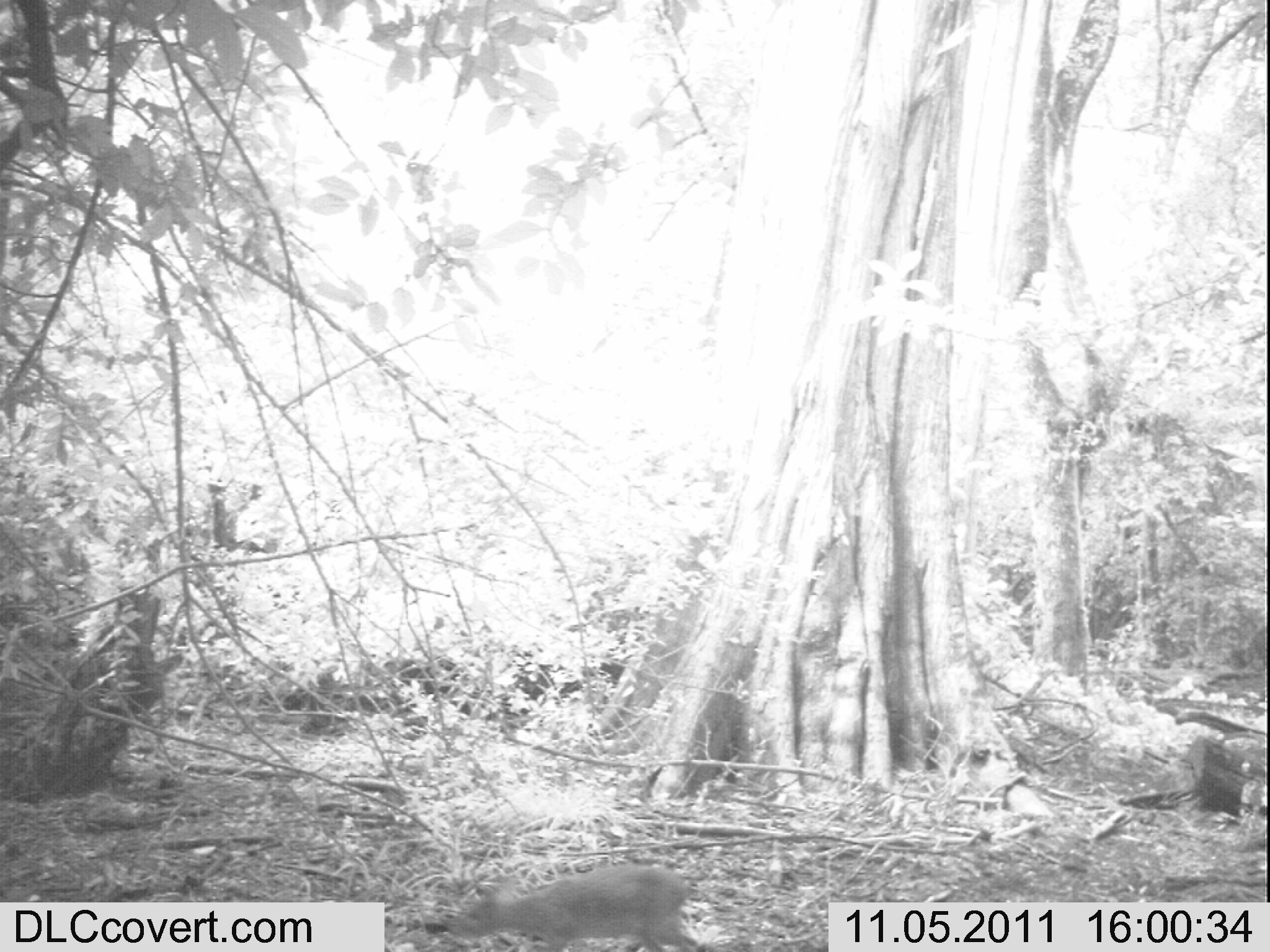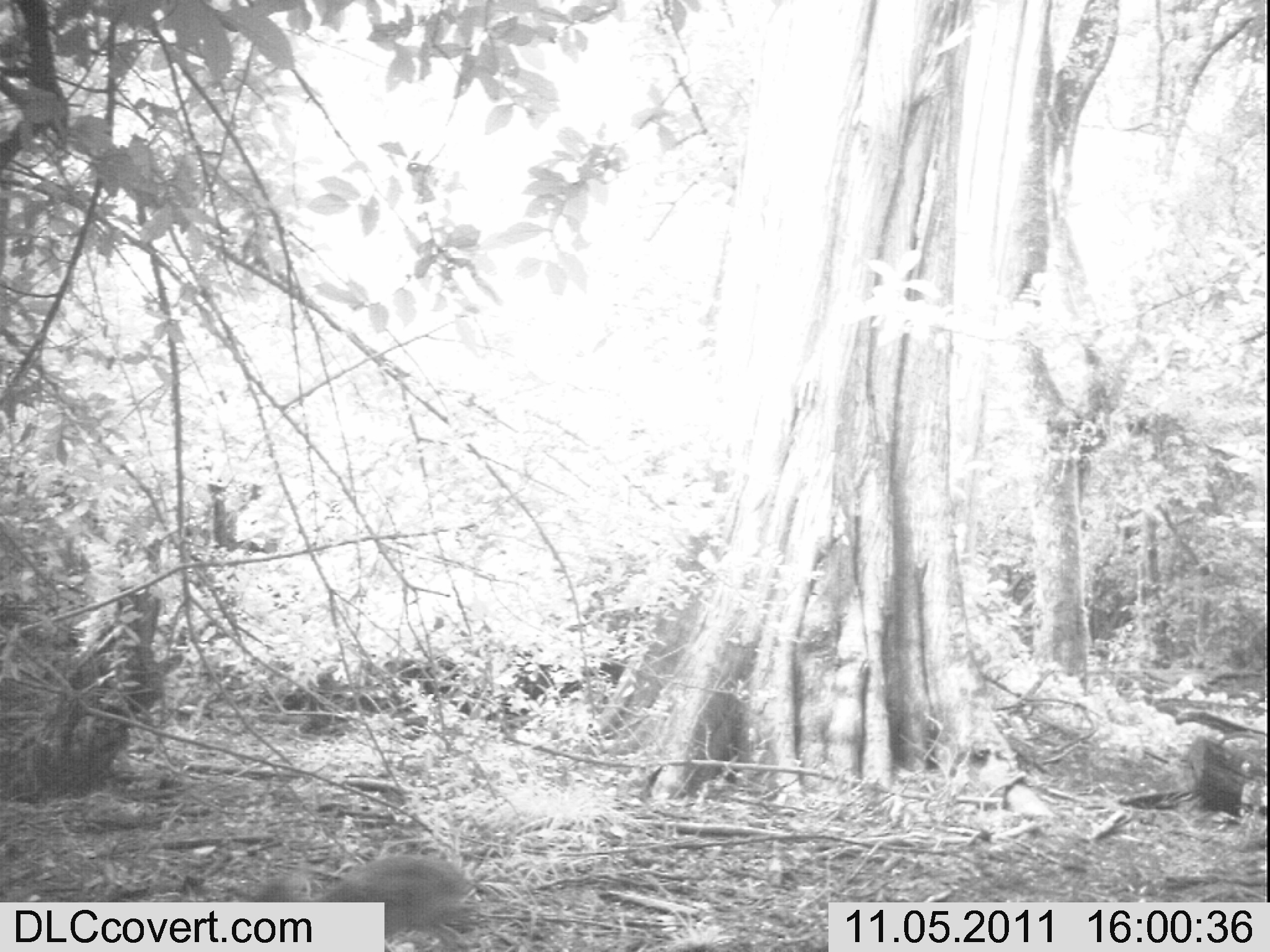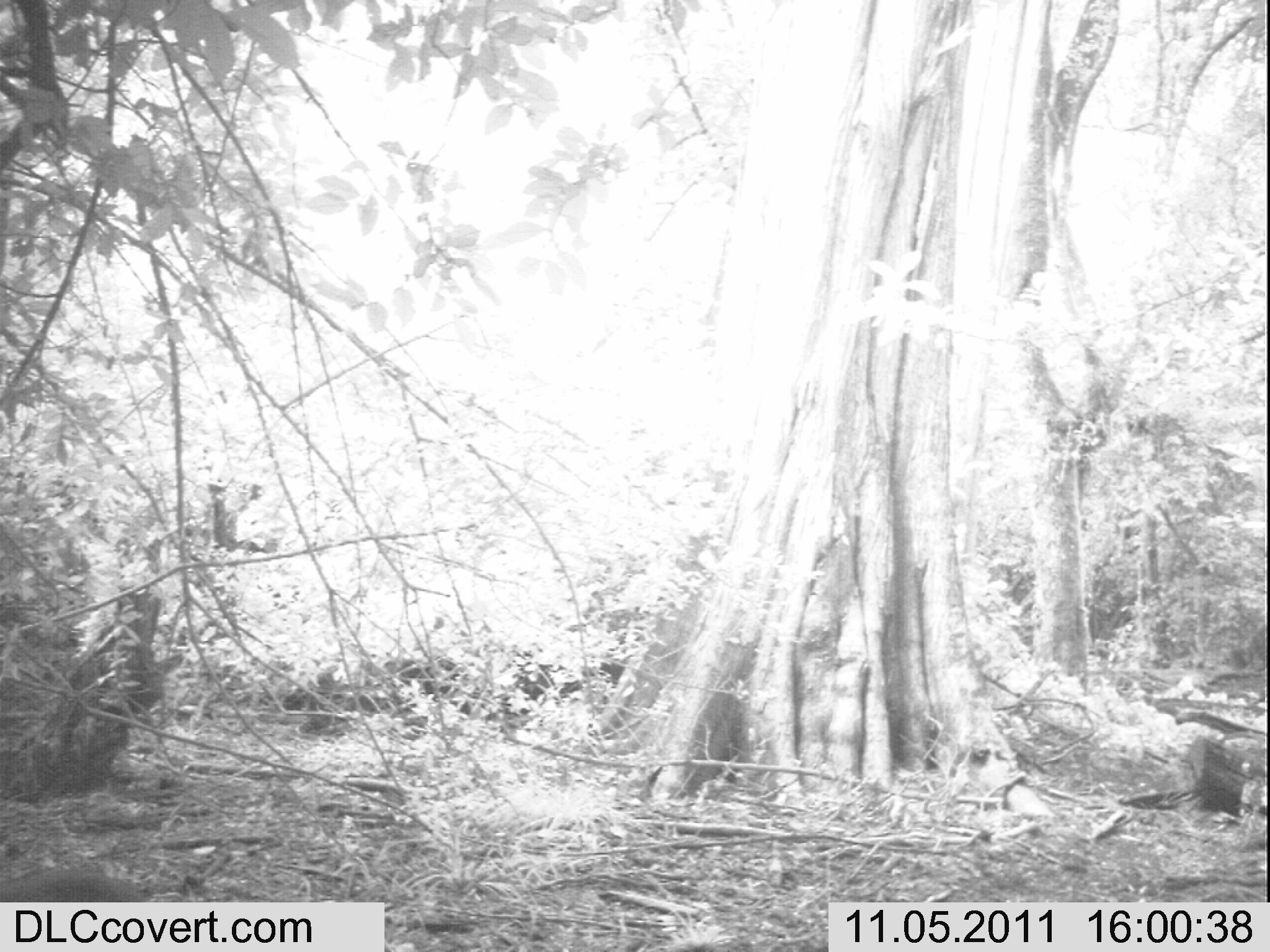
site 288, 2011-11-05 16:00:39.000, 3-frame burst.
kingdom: Animalia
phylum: Chordata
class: Mammalia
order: Artiodactyla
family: Bovidae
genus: Nesotragus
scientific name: Nesotragus moschatus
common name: suni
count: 1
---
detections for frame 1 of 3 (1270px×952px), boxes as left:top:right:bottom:
nesotragus moschatus: 445:862:700:952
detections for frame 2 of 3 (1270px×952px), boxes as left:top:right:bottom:
nesotragus moschatus: 247:853:476:952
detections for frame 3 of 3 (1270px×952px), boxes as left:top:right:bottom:
nesotragus moschatus: 0:867:141:902